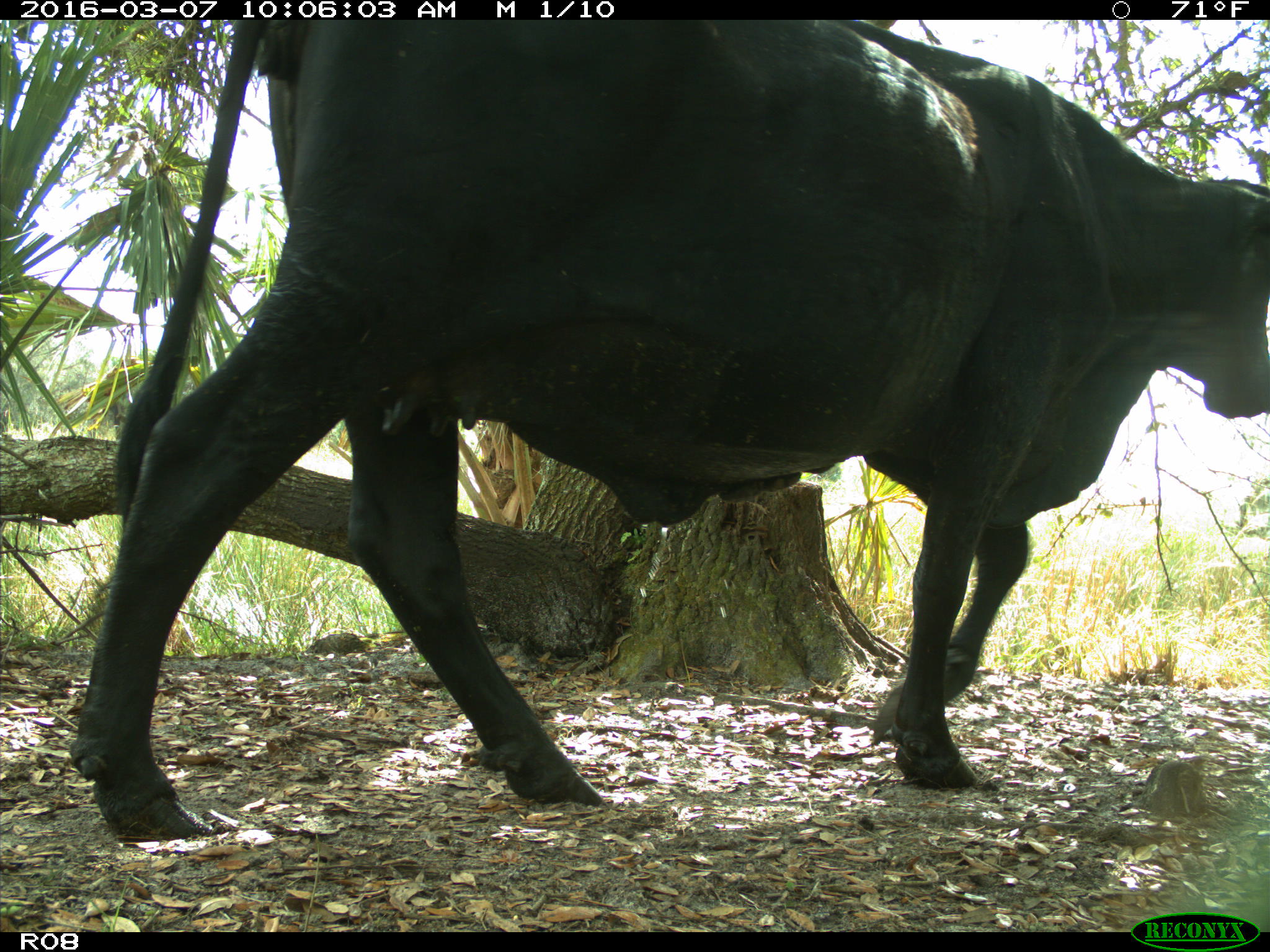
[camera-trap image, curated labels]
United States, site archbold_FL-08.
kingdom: Animalia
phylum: Chordata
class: Mammalia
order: Artiodactyla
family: Bovidae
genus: Bos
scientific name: Bos taurus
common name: domestic cow